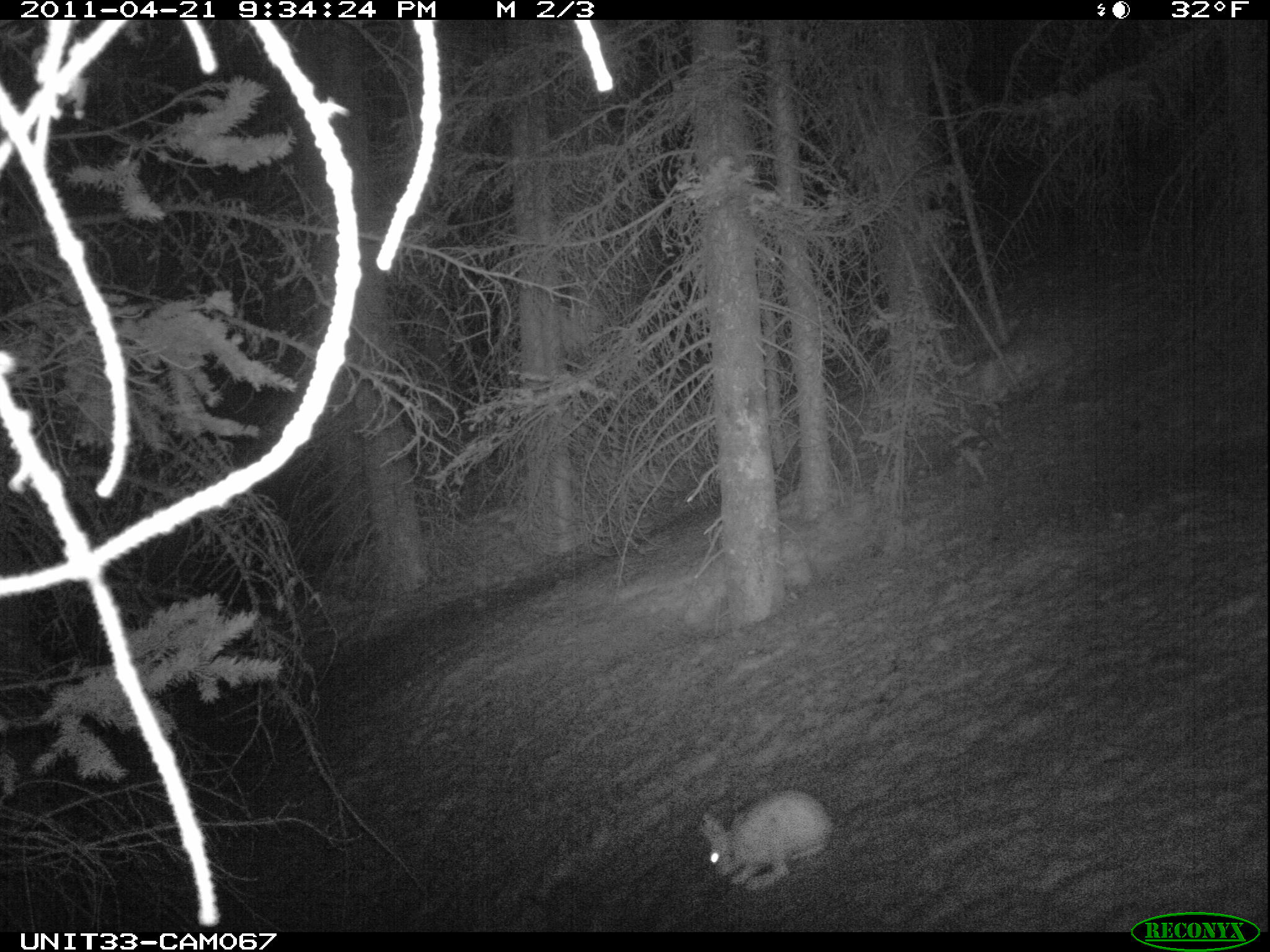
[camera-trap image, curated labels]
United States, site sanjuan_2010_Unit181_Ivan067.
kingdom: Animalia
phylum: Chordata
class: Mammalia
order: Lagomorpha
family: Leporidae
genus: Lepus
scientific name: Lepus americanus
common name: snowshoe hare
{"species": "Lepus americanus (snowshoe hare)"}